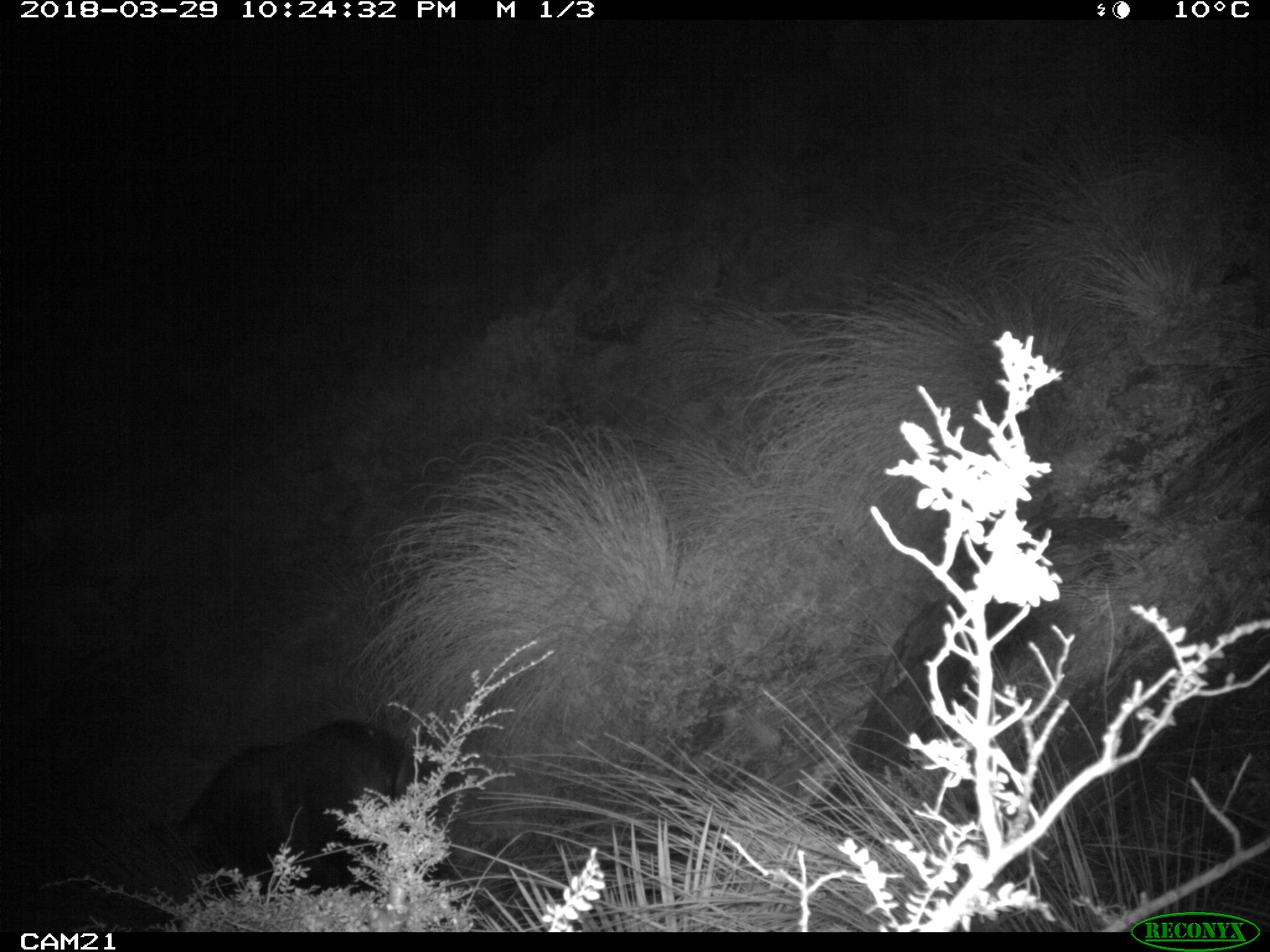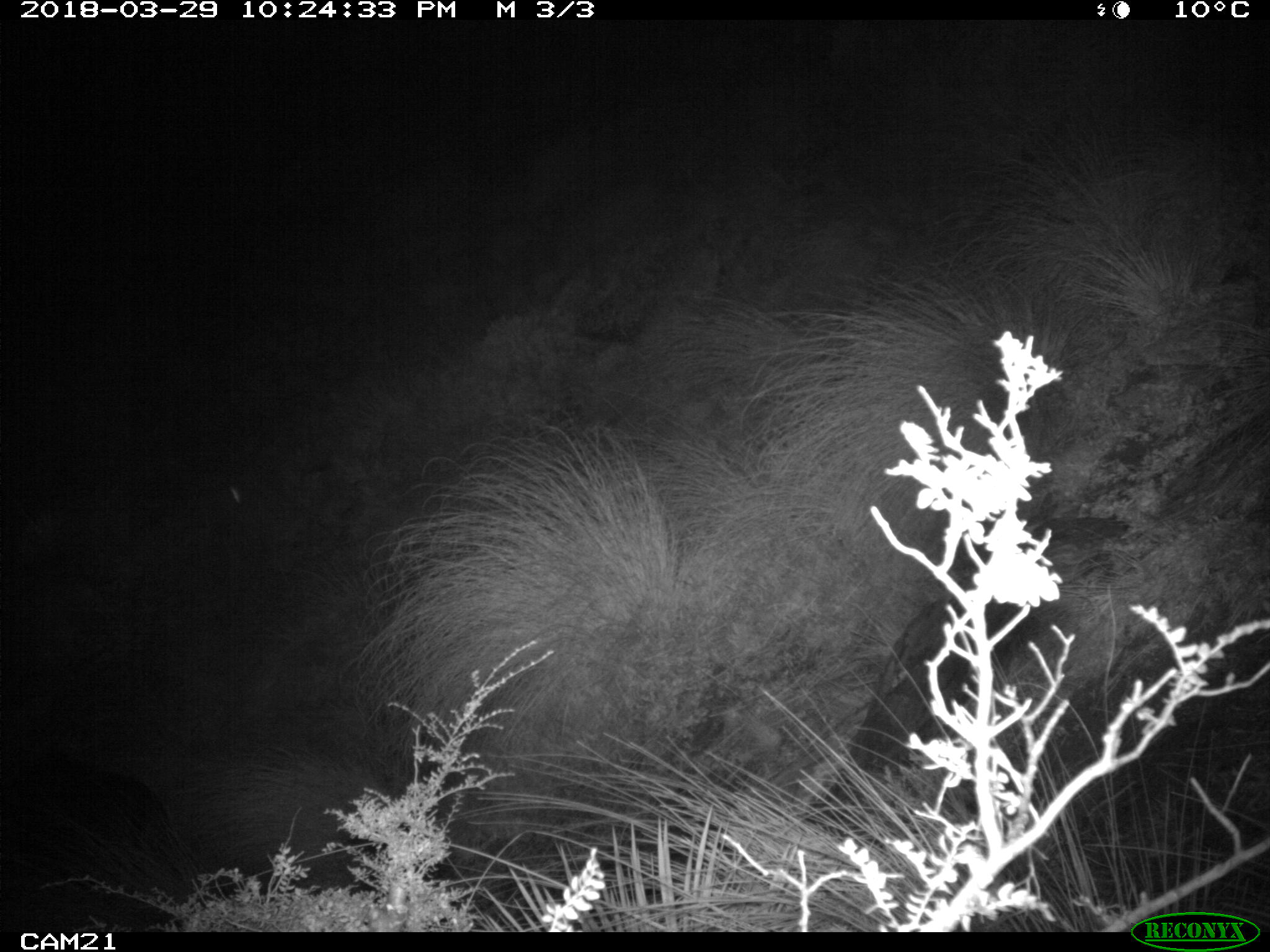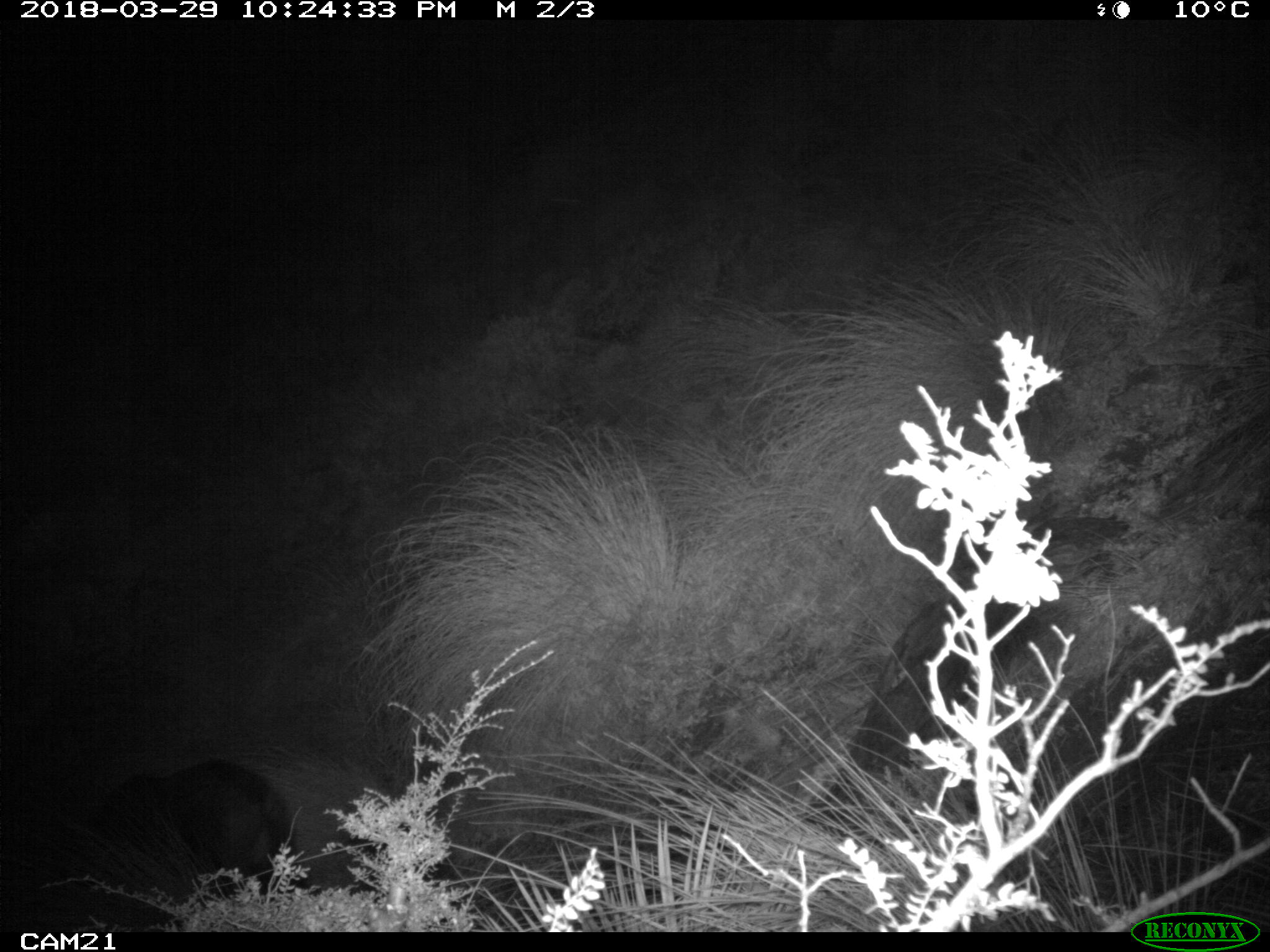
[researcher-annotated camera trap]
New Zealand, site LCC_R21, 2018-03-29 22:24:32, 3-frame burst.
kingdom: Animalia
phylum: Chordata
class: Mammalia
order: Artiodactyla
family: Suidae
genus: Sus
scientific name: Sus scrofa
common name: pig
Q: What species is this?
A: Pig (Sus scrofa).